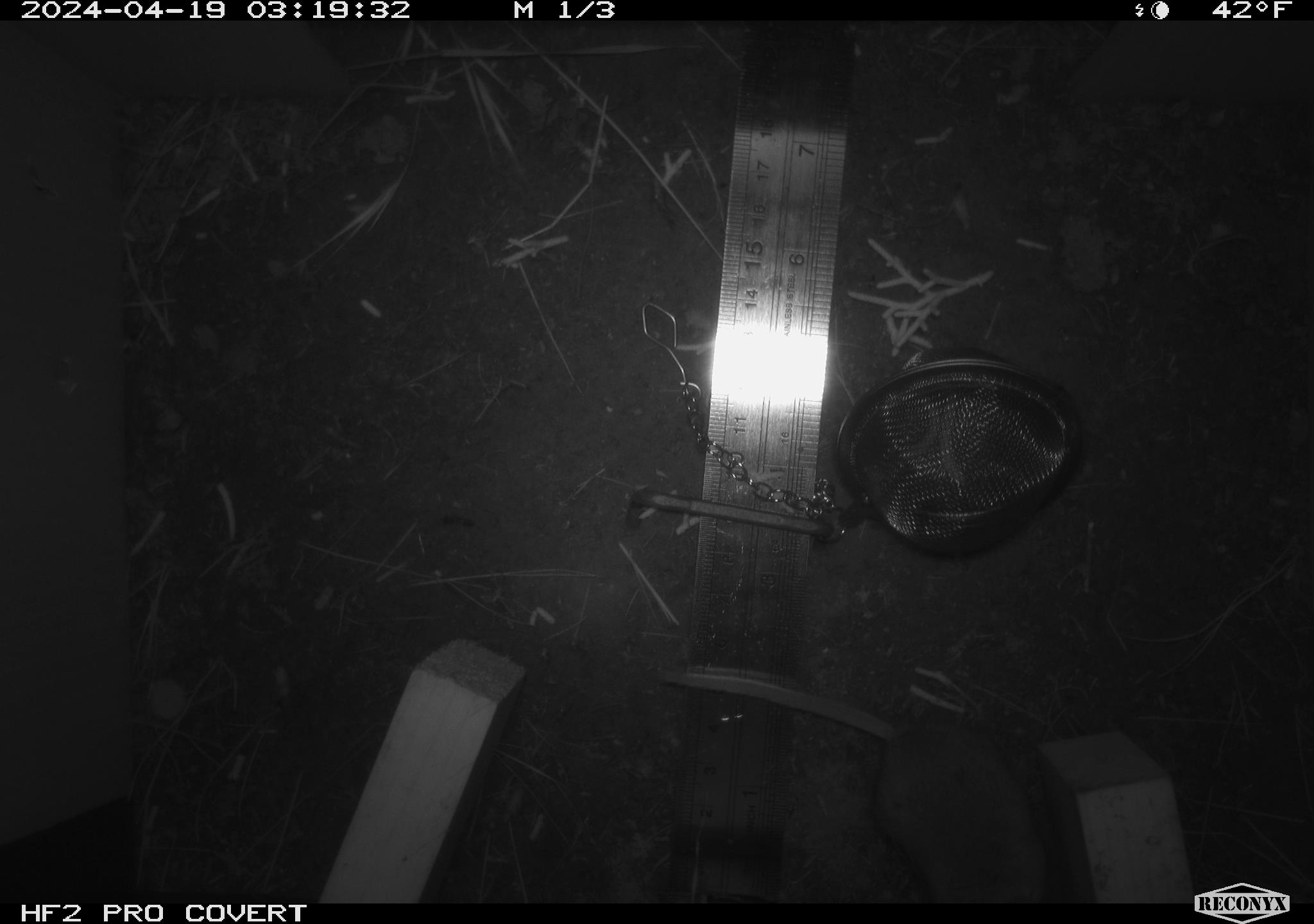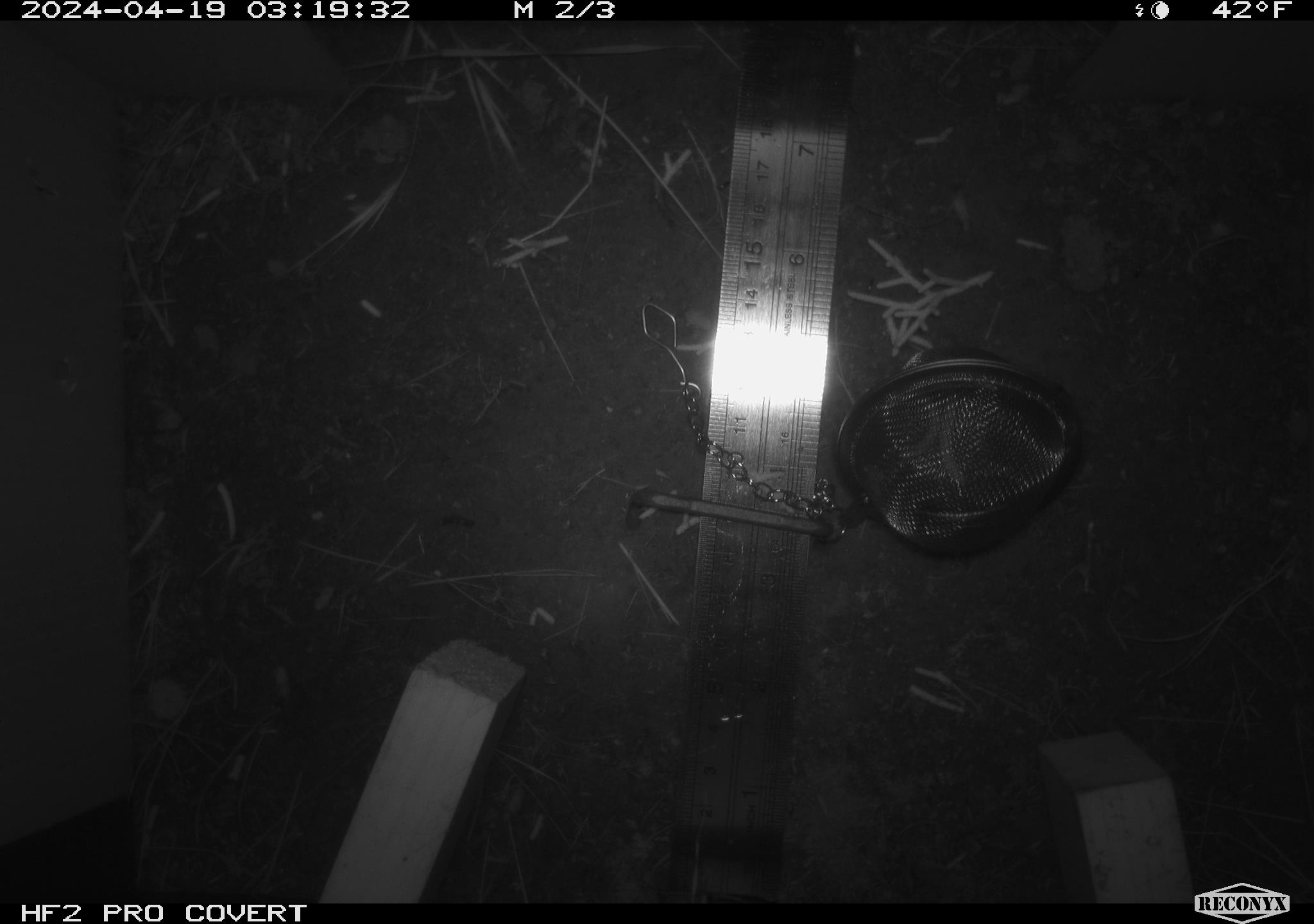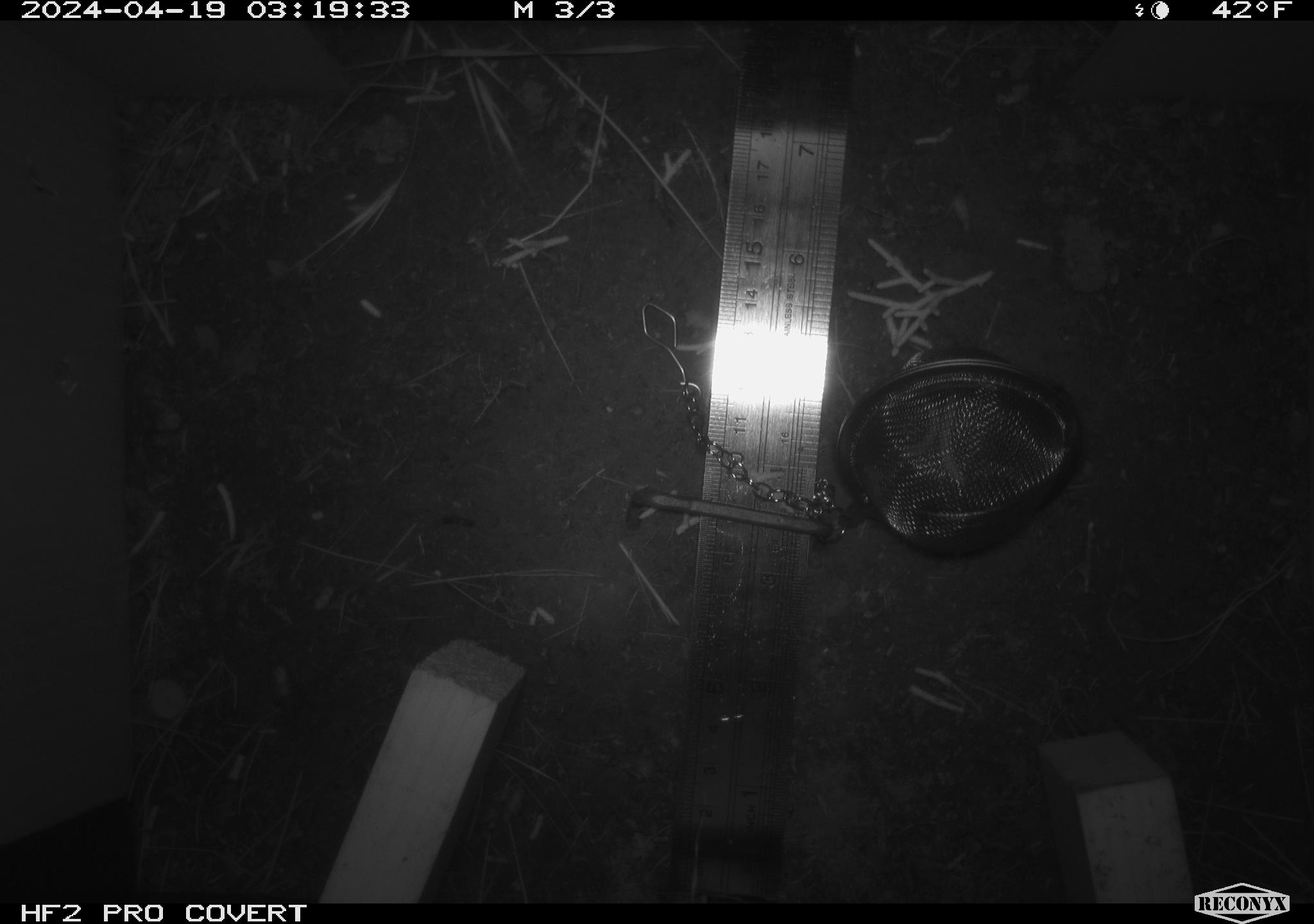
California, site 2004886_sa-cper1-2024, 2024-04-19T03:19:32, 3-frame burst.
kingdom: Animalia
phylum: Chordata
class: Mammalia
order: Rodentia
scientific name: Rodentia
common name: rodent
Rodent (Rodentia).